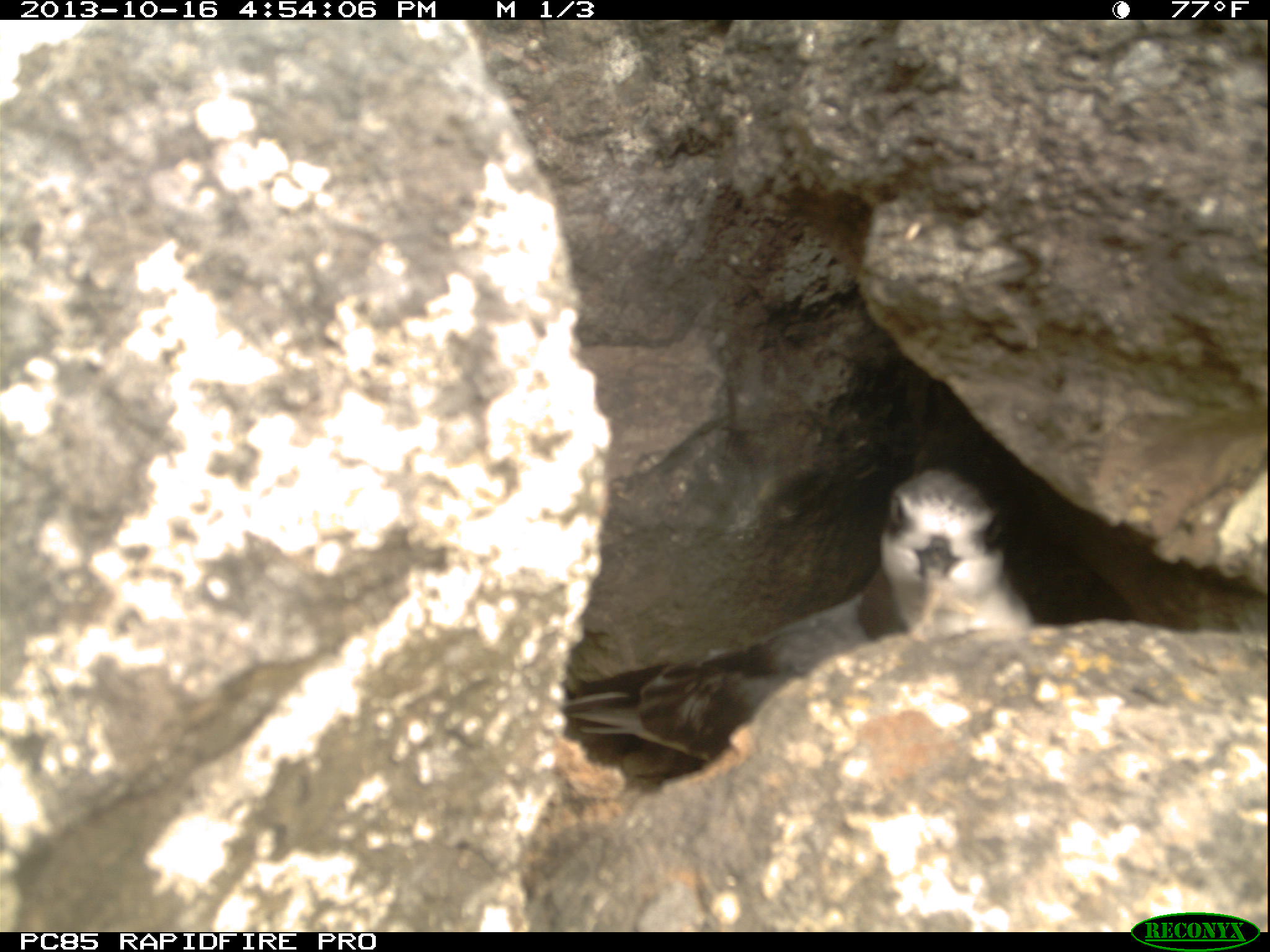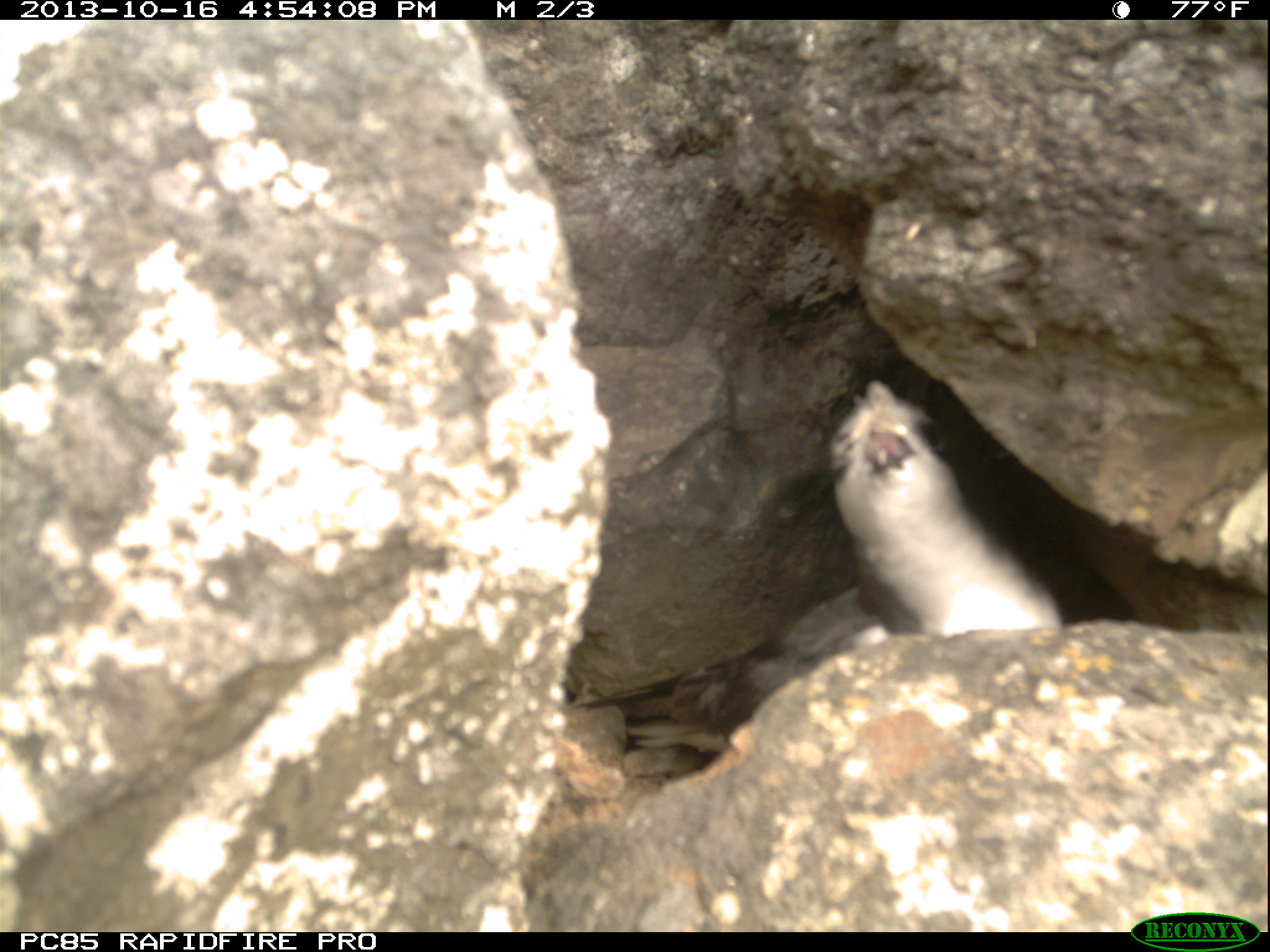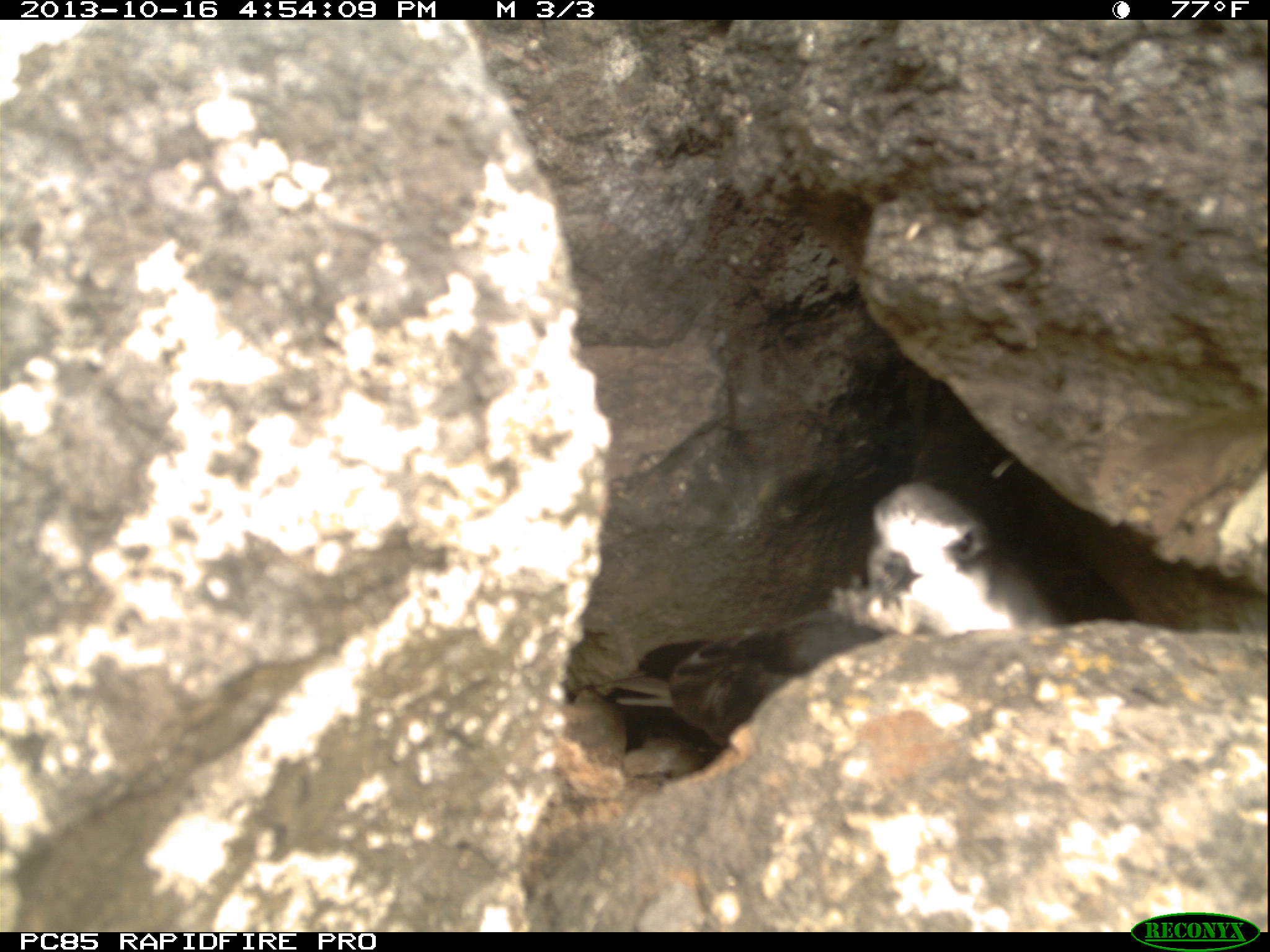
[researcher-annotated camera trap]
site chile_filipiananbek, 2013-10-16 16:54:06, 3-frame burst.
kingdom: Animalia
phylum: Chordata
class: Aves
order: Procellariiformes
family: Procellariidae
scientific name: Procellariidae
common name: petrel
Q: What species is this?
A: Petrel (Procellariidae).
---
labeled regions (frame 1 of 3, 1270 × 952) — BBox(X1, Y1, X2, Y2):
petrel: BBox(558, 466, 1047, 786)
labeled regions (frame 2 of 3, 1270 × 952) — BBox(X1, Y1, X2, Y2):
petrel: BBox(567, 385, 1066, 778)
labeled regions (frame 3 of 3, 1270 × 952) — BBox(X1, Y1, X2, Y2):
petrel: BBox(602, 482, 1057, 793)